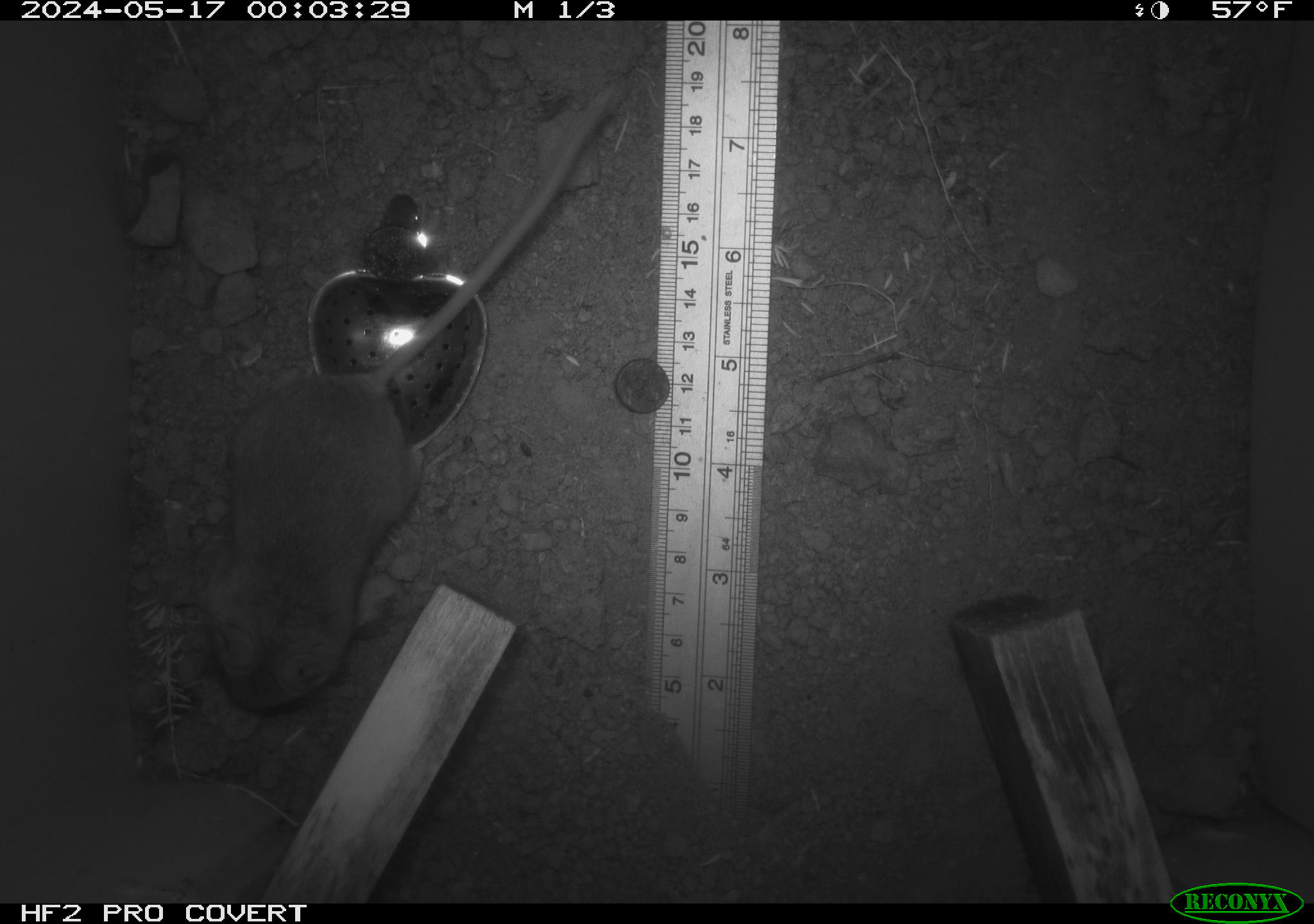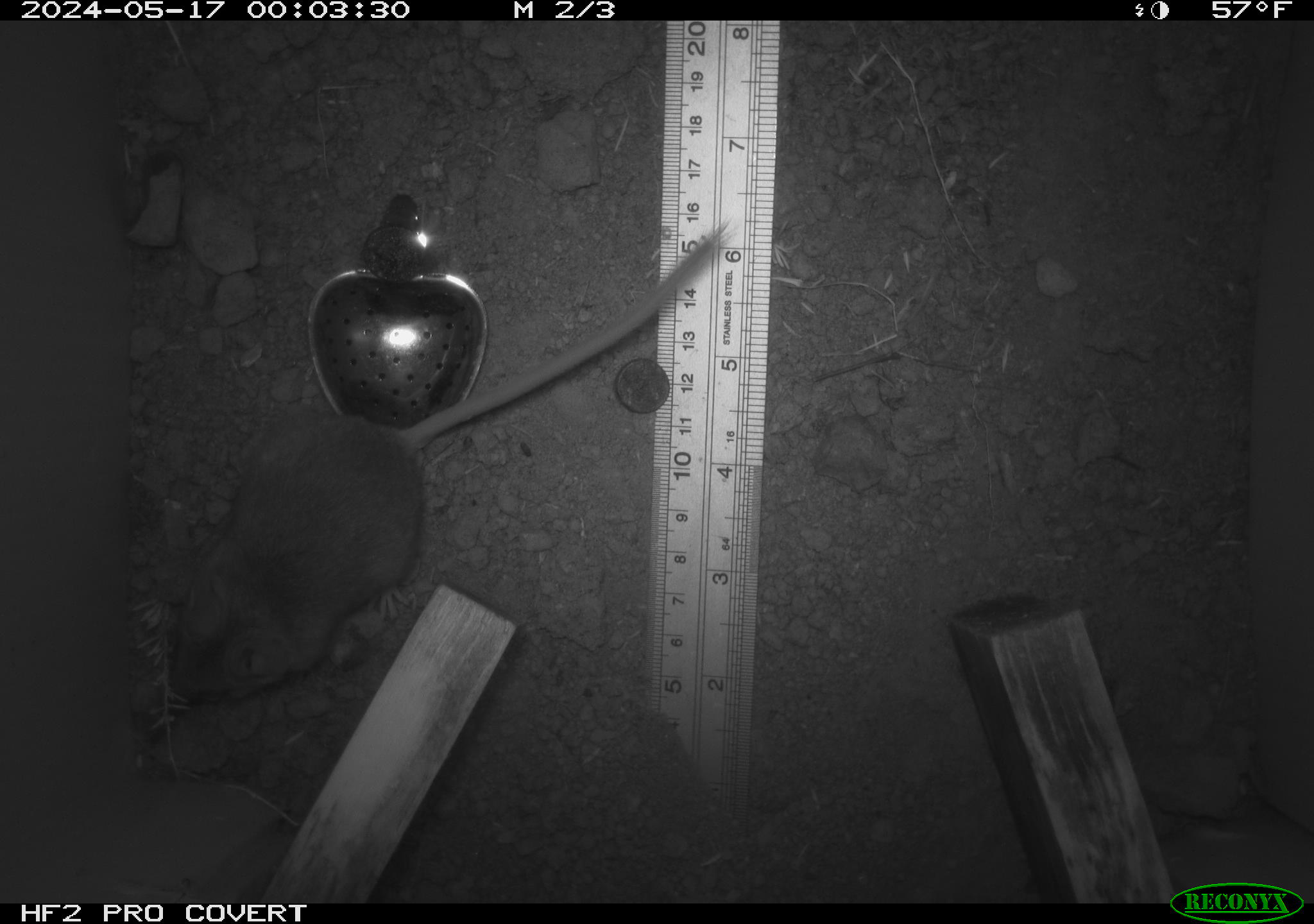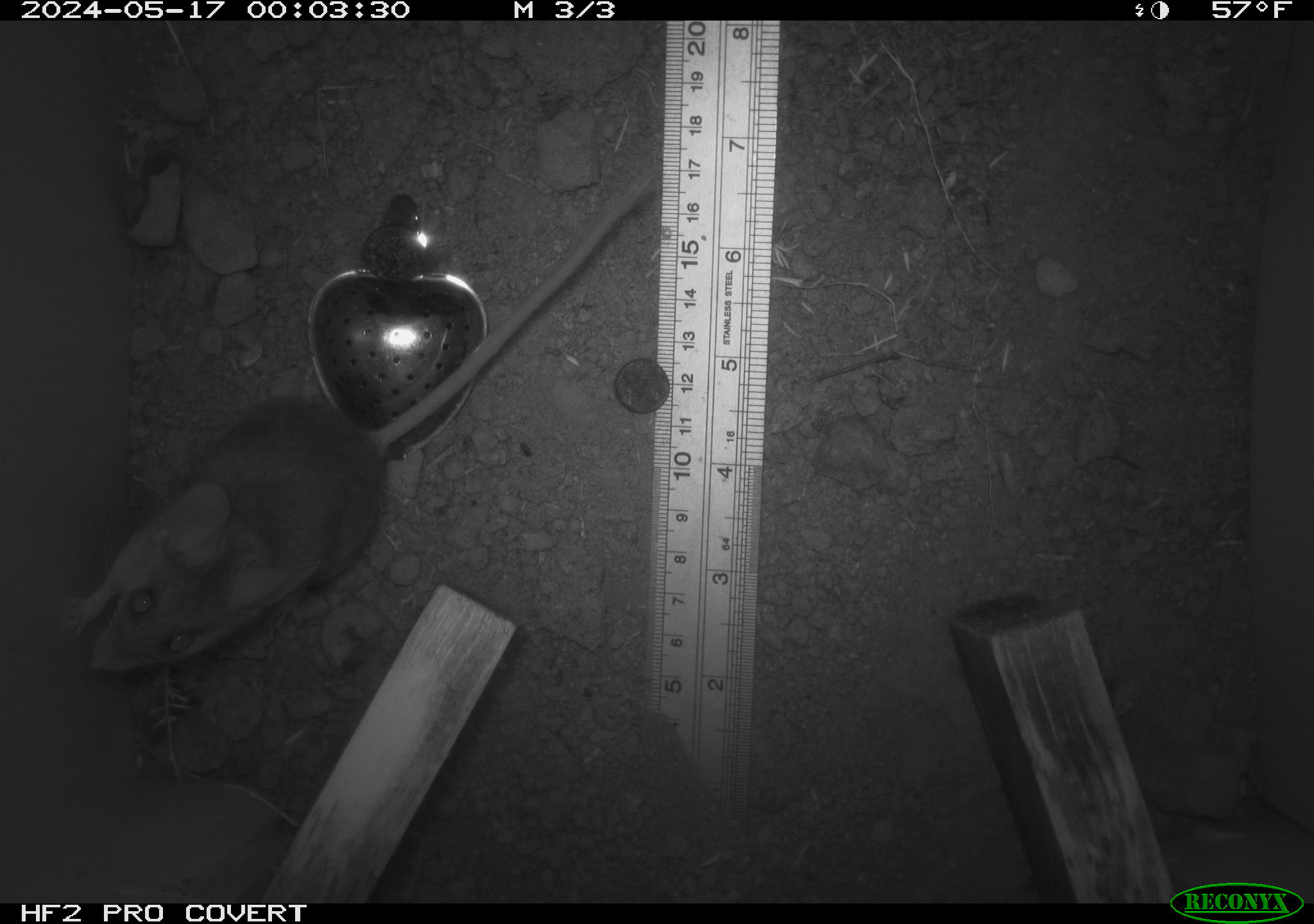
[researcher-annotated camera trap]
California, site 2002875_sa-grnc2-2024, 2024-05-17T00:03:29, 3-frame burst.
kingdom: Animalia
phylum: Chordata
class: Mammalia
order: Rodentia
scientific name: Rodentia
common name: rodent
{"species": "rodent (Rodentia)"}